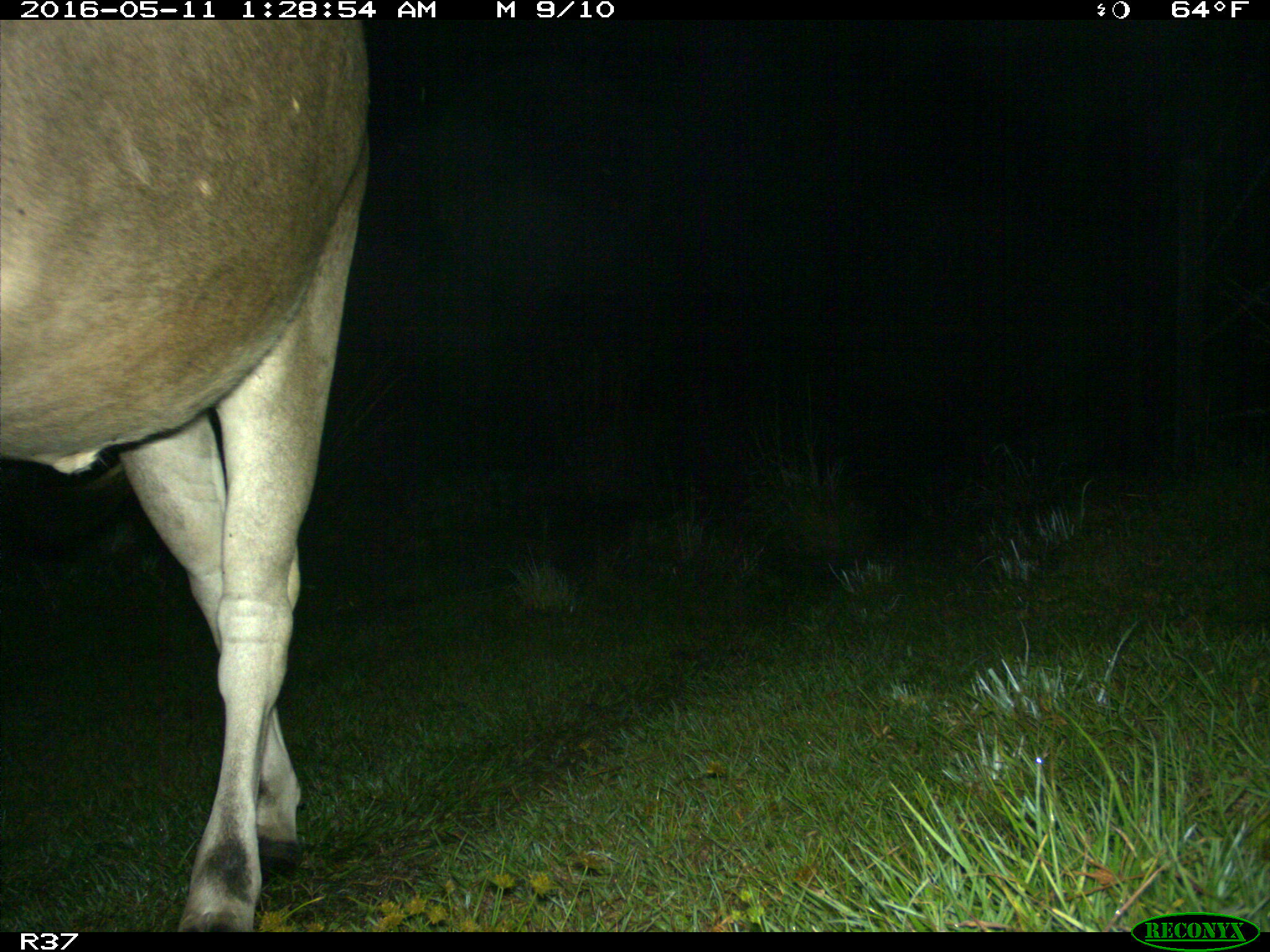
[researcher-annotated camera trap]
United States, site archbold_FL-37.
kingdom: Animalia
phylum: Chordata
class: Mammalia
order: Artiodactyla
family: Bovidae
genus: Bos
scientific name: Bos taurus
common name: domestic cow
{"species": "Bos taurus (domestic cow)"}